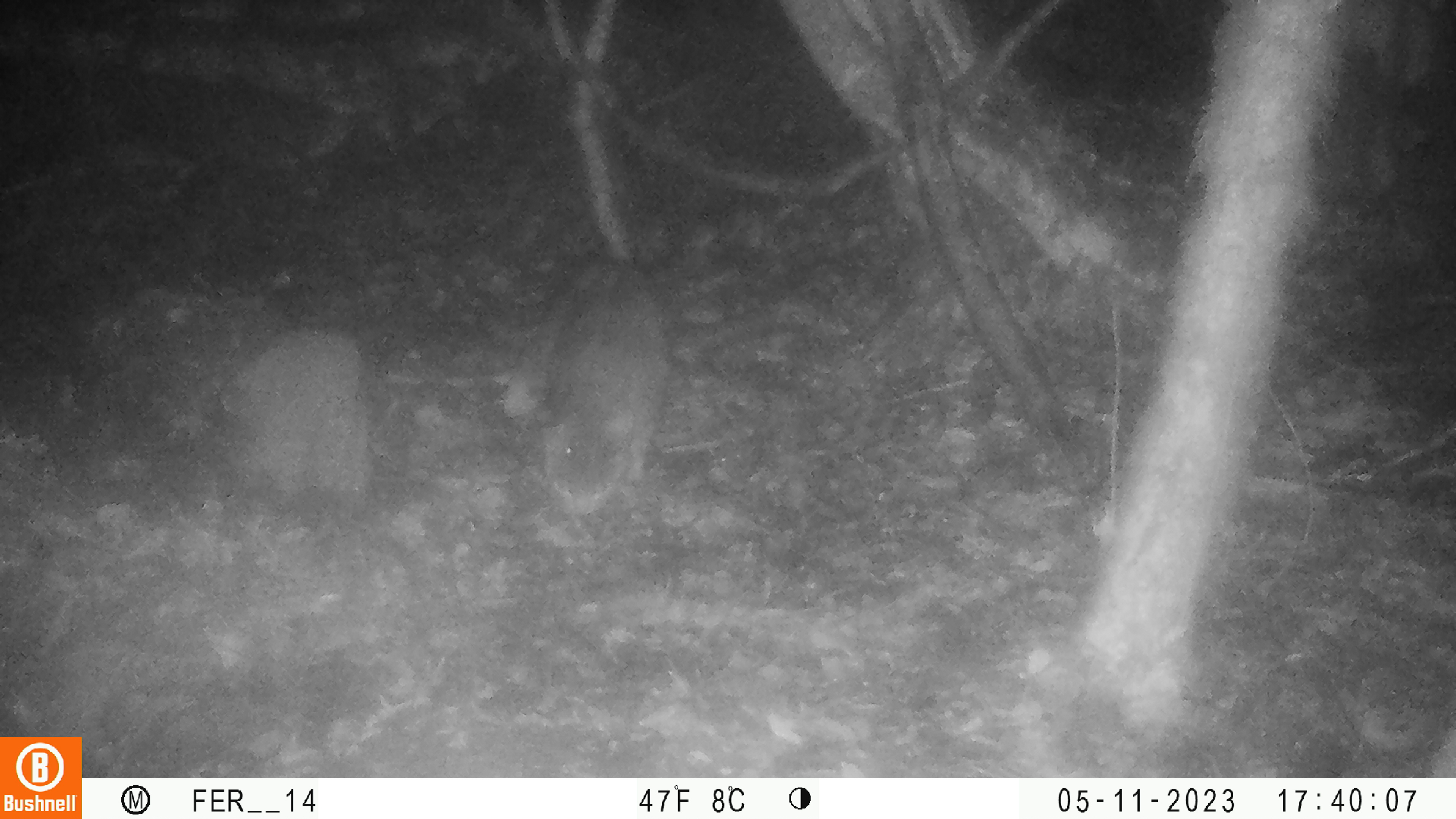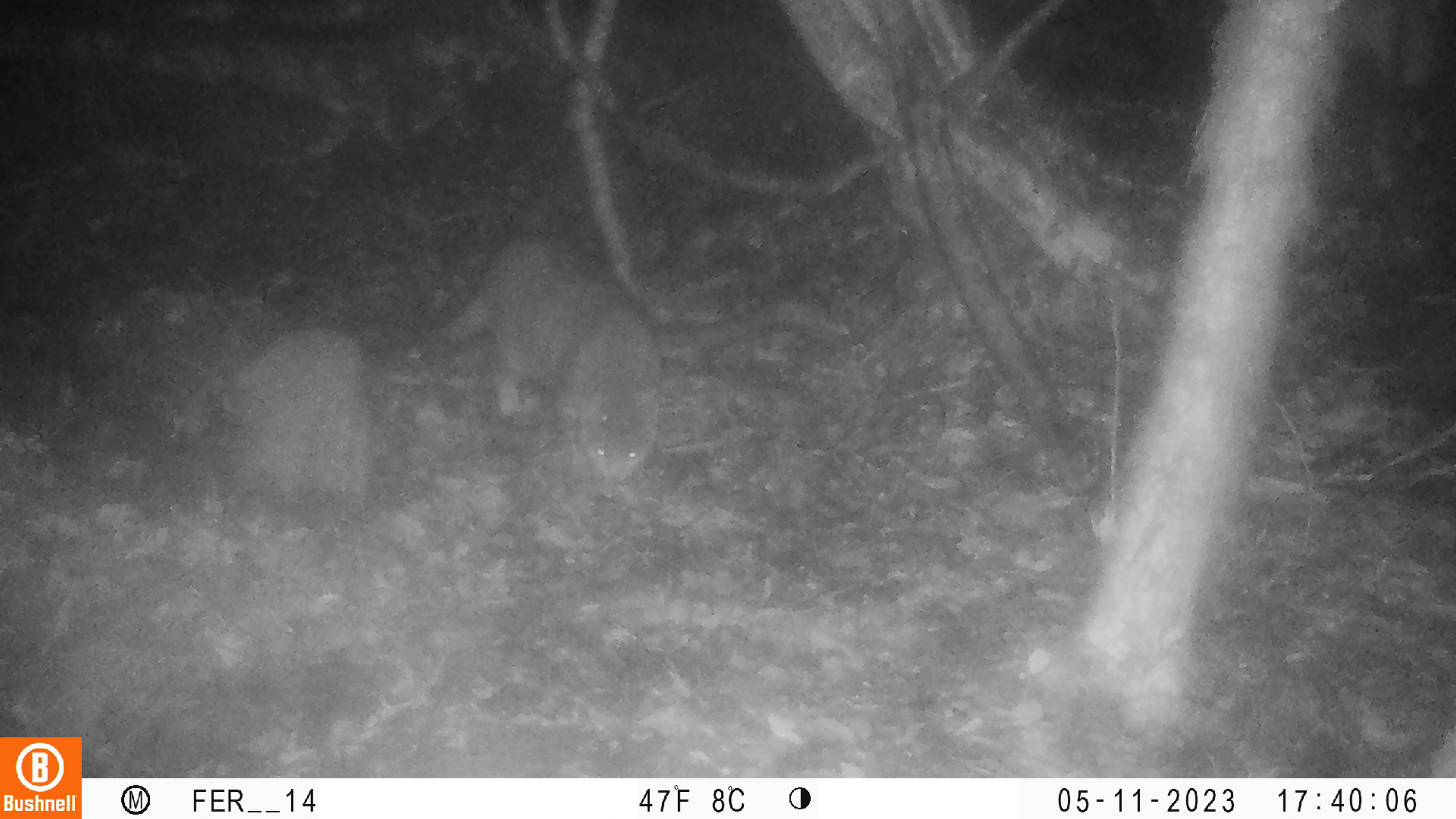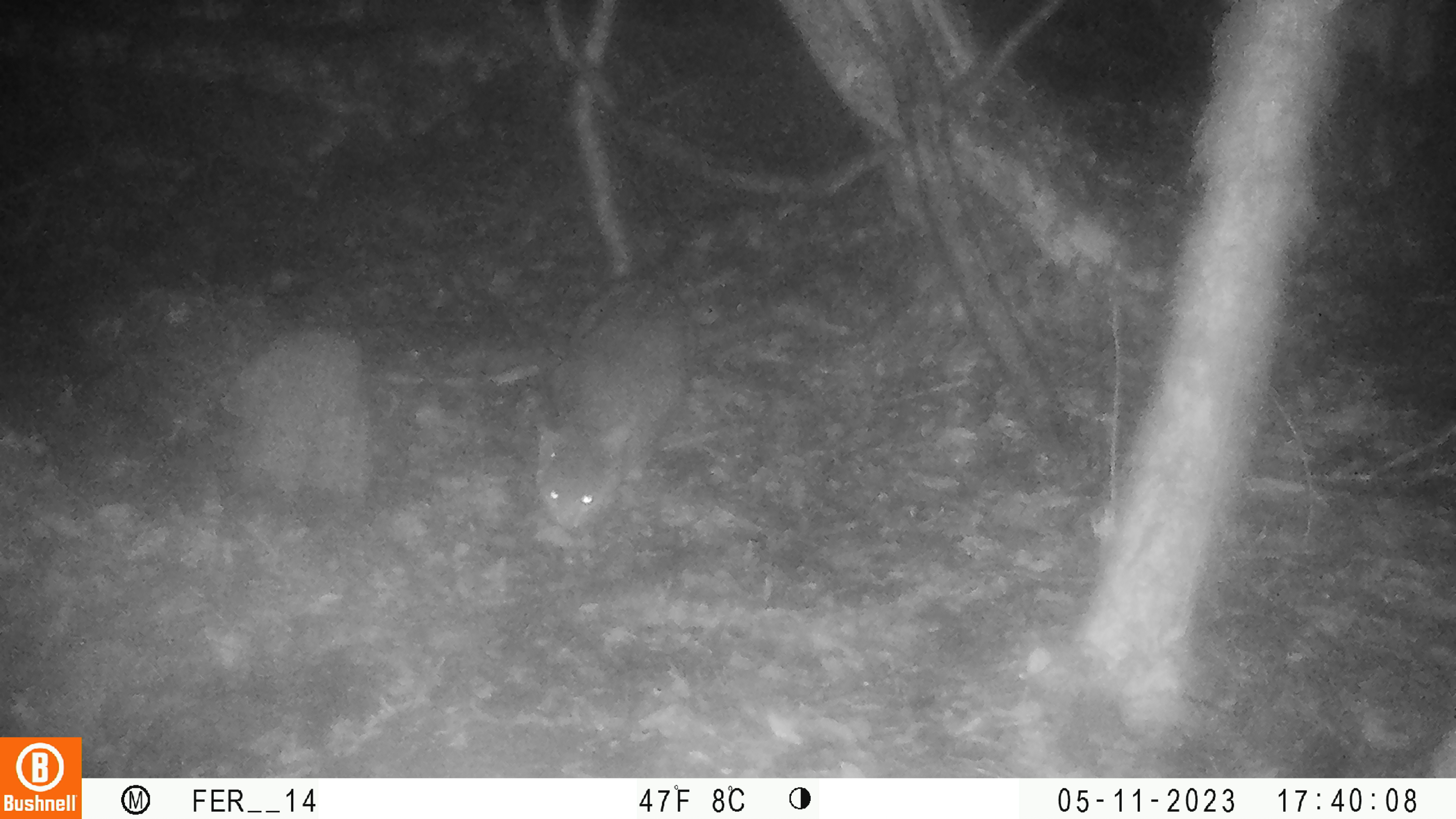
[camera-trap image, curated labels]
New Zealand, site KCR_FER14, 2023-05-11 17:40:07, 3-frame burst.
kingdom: Animalia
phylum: Chordata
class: Mammalia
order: Carnivora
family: Felidae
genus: Felis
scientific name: Felis catus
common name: domestic cat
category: cat